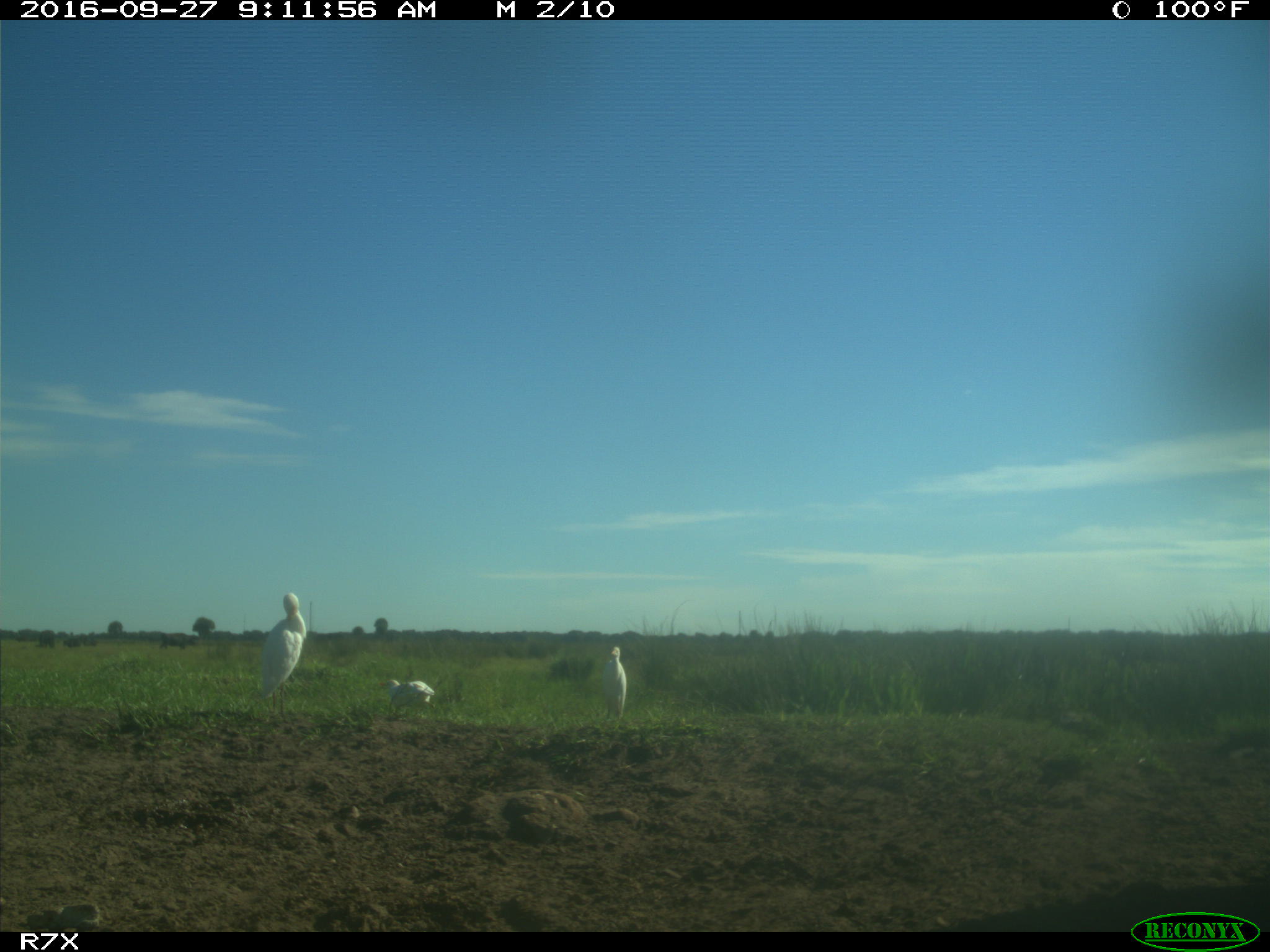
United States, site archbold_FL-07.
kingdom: Animalia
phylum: Chordata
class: Aves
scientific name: Aves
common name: birds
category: unidentified bird